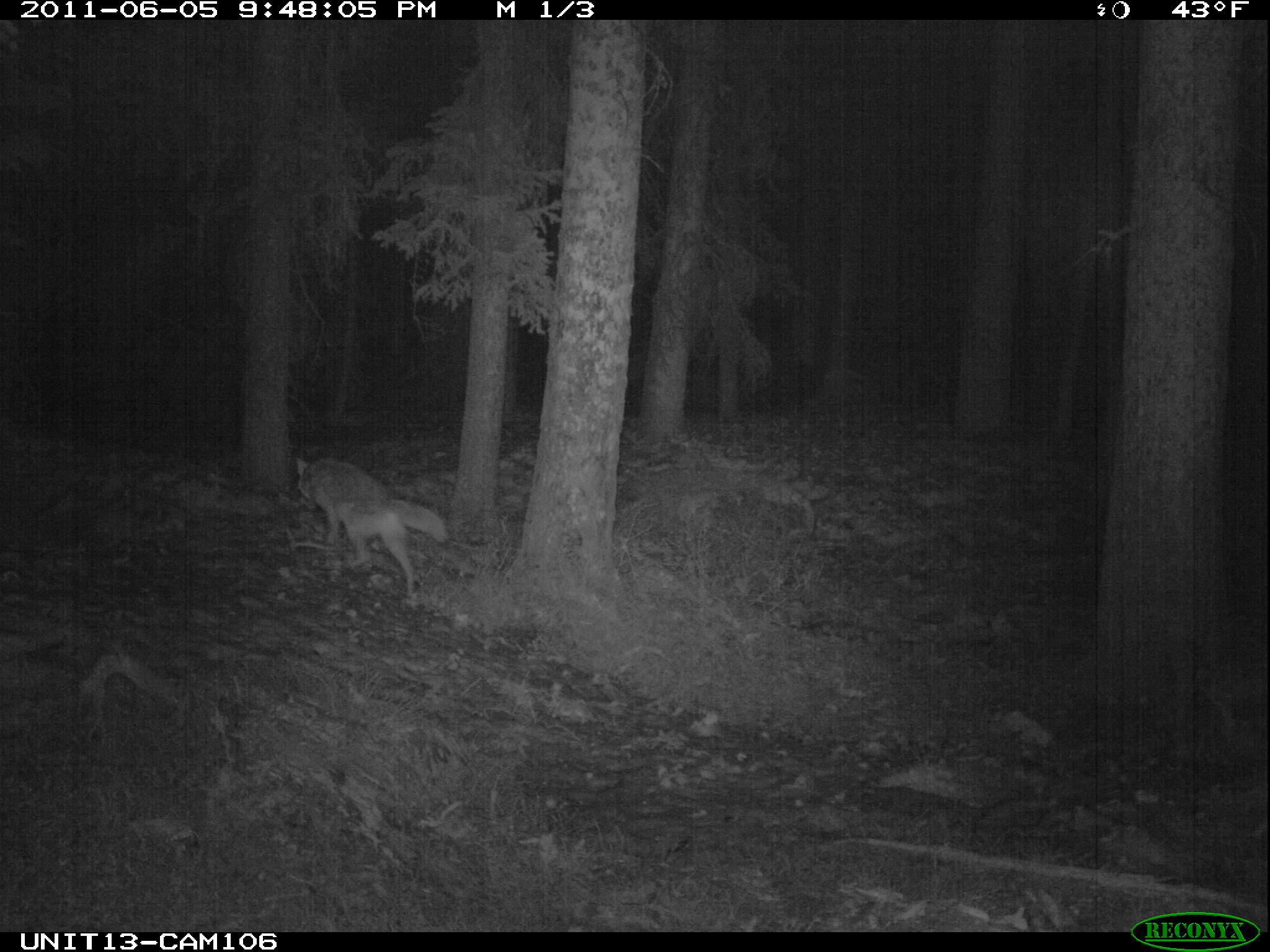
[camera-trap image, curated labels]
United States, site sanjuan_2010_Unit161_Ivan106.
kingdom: Animalia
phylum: Chordata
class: Mammalia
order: Carnivora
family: Canidae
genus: Canis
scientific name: Canis latrans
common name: coyote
Canis latrans (coyote).